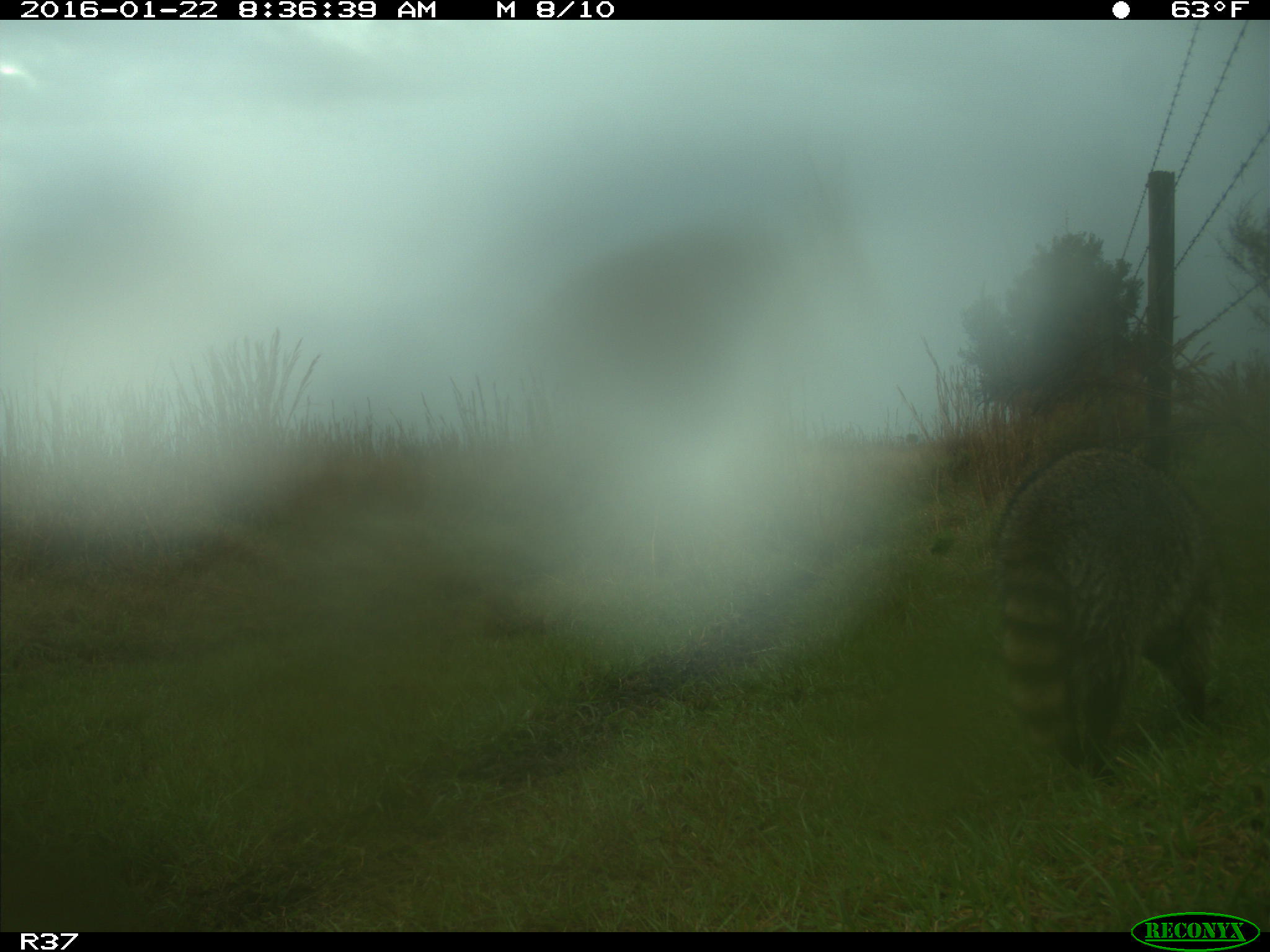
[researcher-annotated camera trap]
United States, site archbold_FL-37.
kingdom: Animalia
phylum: Chordata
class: Mammalia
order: Carnivora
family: Procyonidae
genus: Procyon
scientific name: Procyon lotor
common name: common raccoon